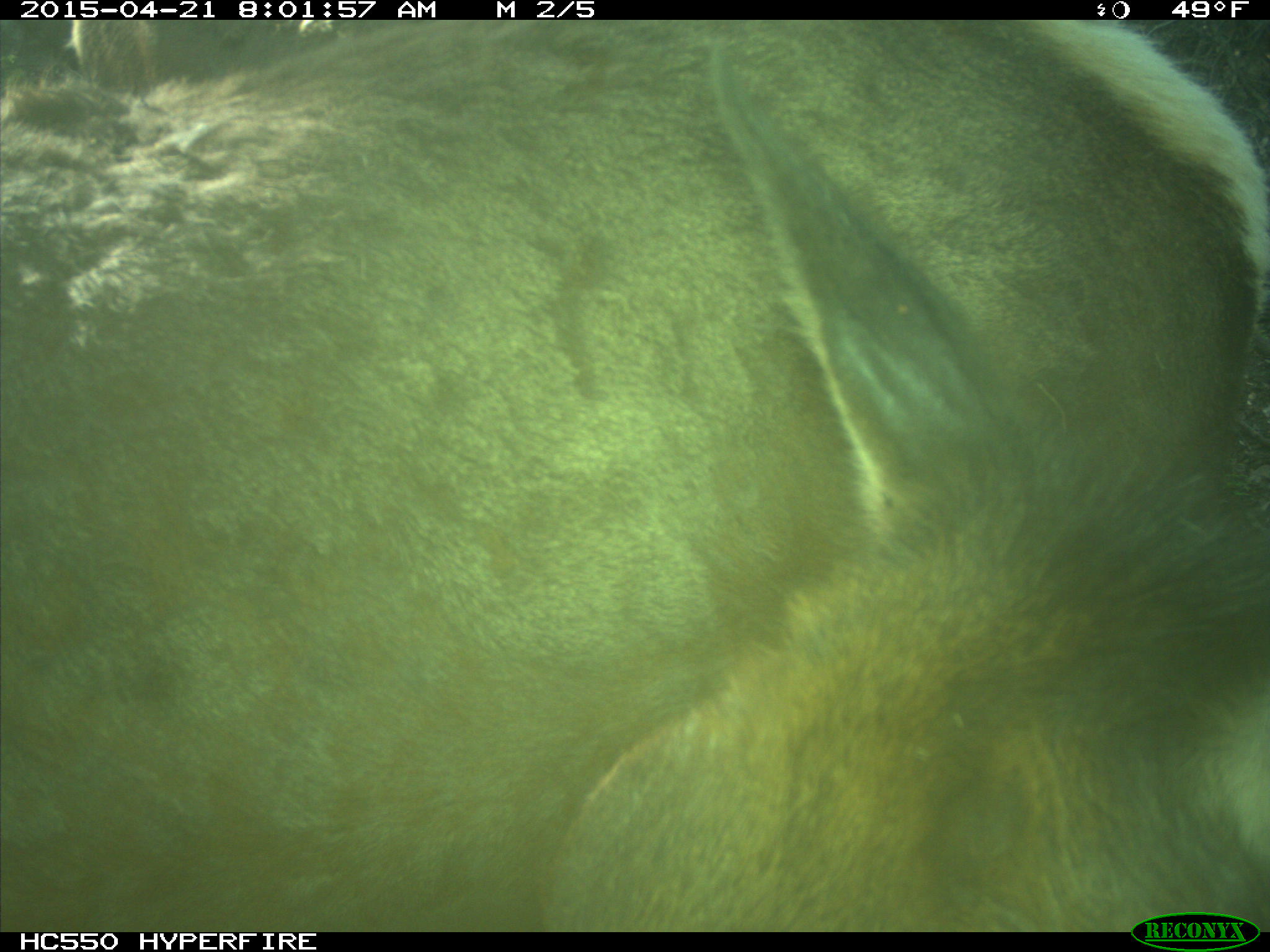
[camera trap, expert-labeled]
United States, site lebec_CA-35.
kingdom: Animalia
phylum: Chordata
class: Mammalia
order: Artiodactyla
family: Cervidae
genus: Cervus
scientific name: Cervus canadensis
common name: elk